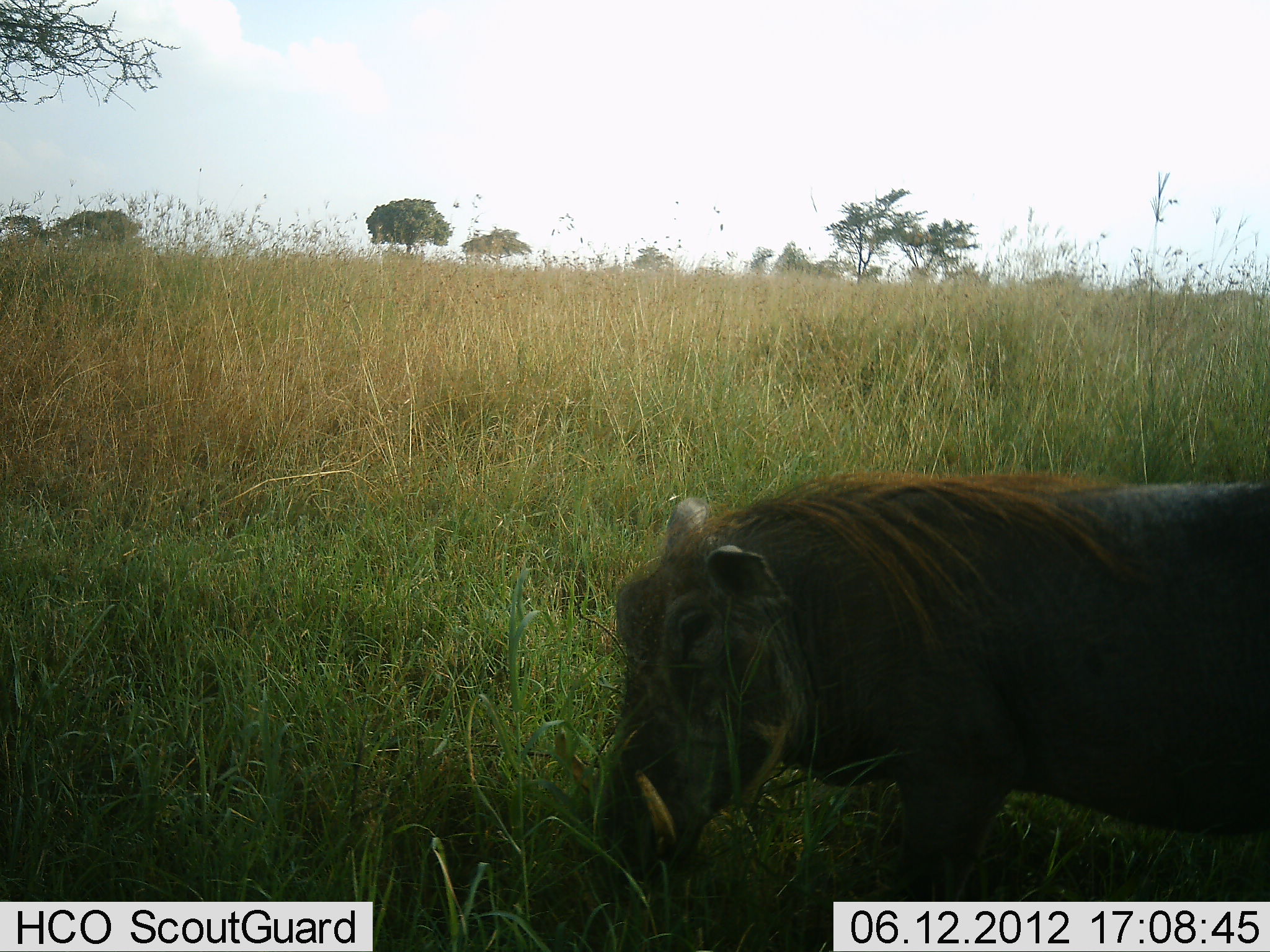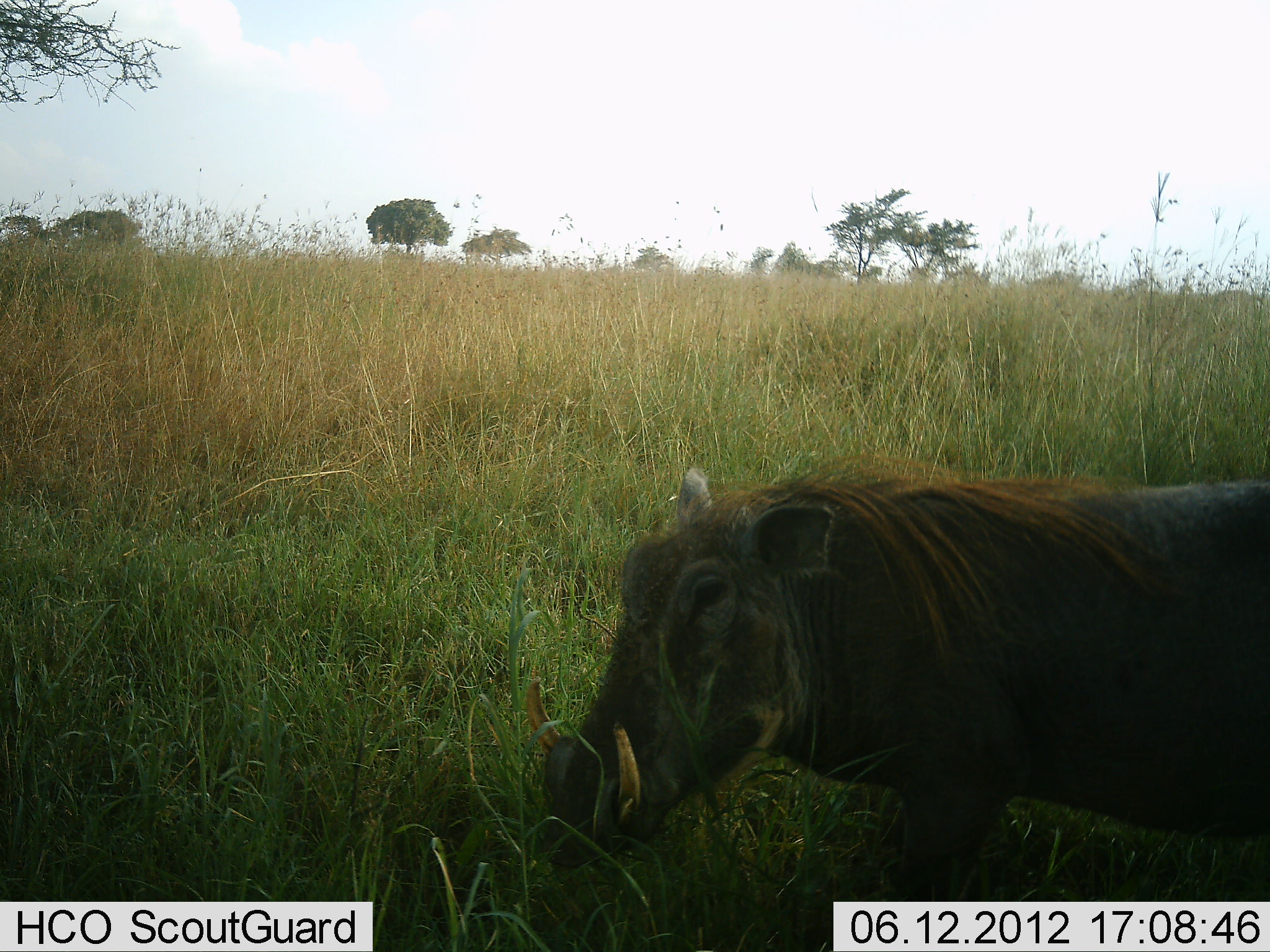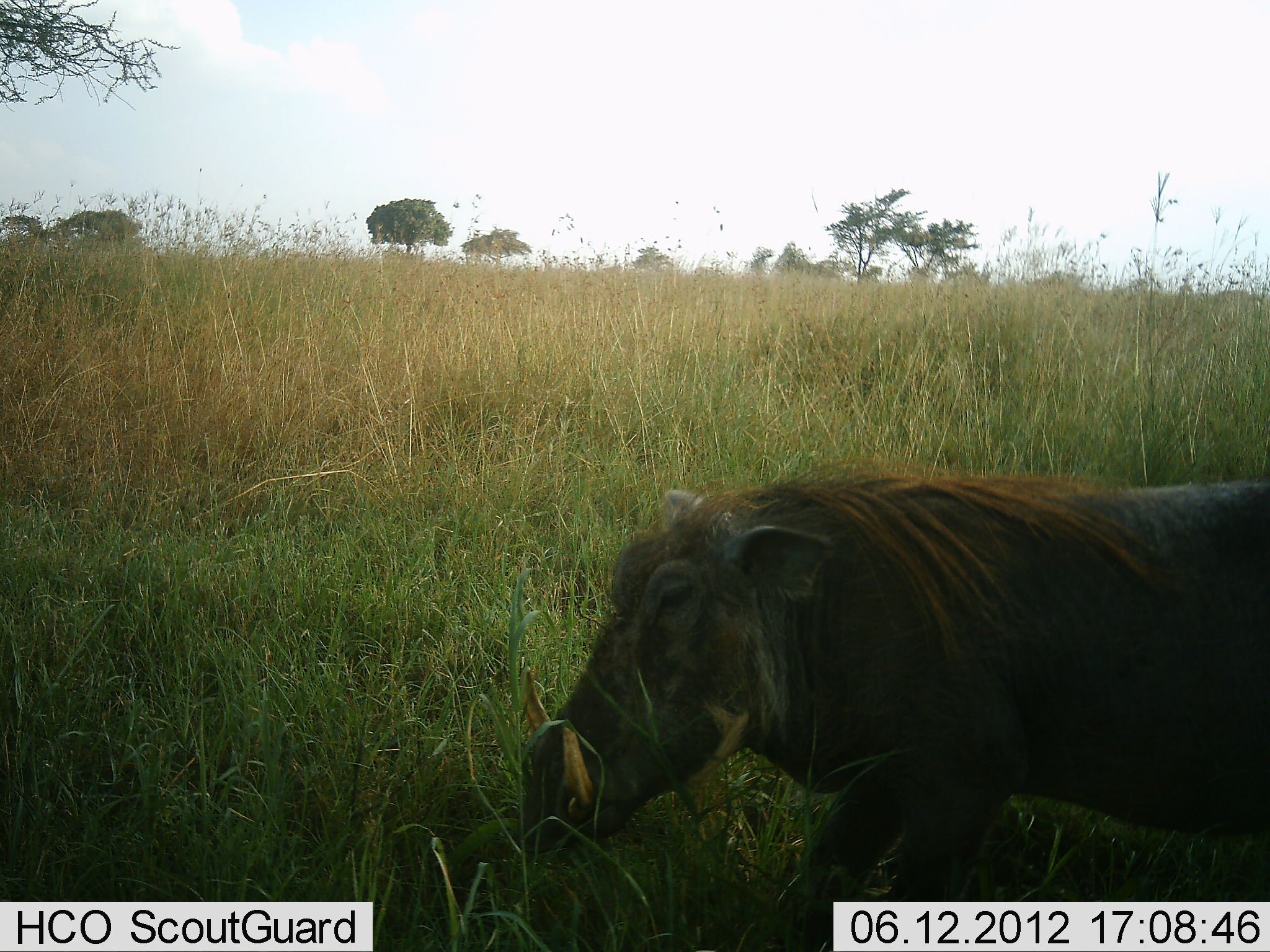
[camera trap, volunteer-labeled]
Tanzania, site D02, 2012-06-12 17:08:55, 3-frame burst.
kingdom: Animalia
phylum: Chordata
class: Mammalia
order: Artiodactyla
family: Suidae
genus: Phacochoerus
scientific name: Phacochoerus africanus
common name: warthog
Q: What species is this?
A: Warthog (Phacochoerus africanus).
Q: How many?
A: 1.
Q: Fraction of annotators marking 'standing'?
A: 60%.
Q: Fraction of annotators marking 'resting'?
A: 0%.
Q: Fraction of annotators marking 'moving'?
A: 10%.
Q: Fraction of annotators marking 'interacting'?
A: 0%.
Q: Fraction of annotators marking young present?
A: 0%.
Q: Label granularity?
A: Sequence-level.